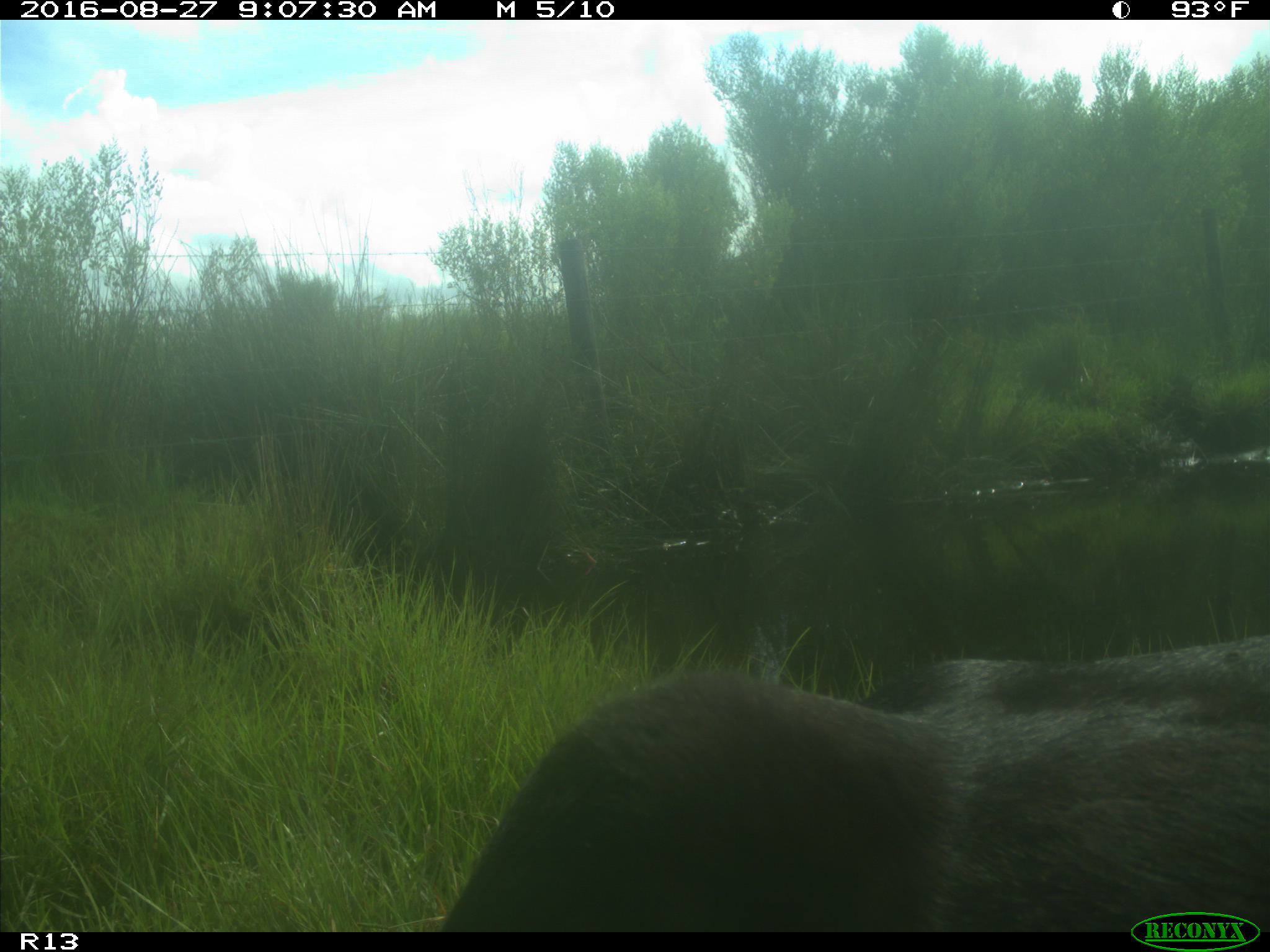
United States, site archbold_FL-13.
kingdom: Animalia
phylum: Chordata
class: Mammalia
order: Artiodactyla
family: Bovidae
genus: Bos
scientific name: Bos taurus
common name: domestic cow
Bos taurus (domestic cow).